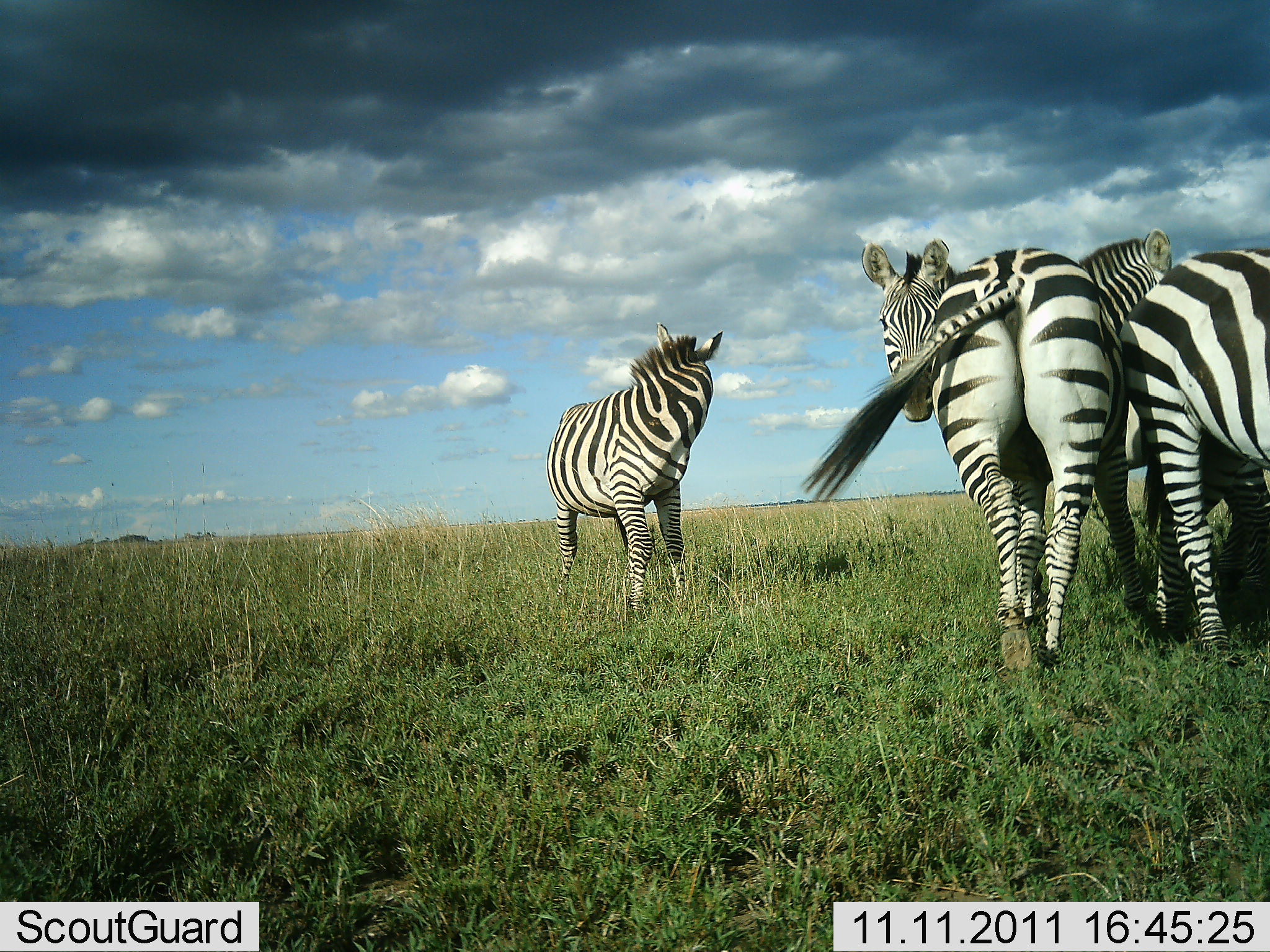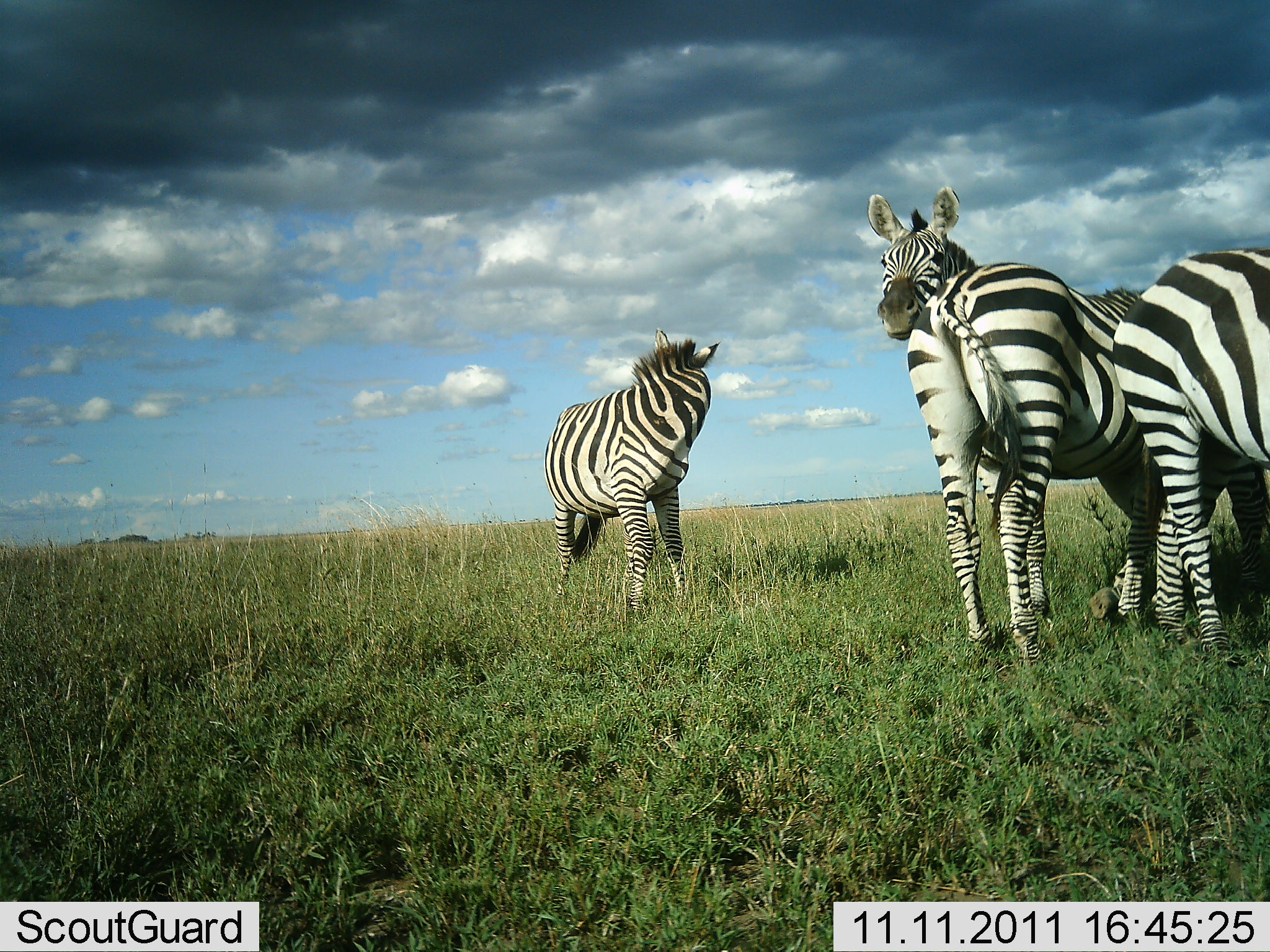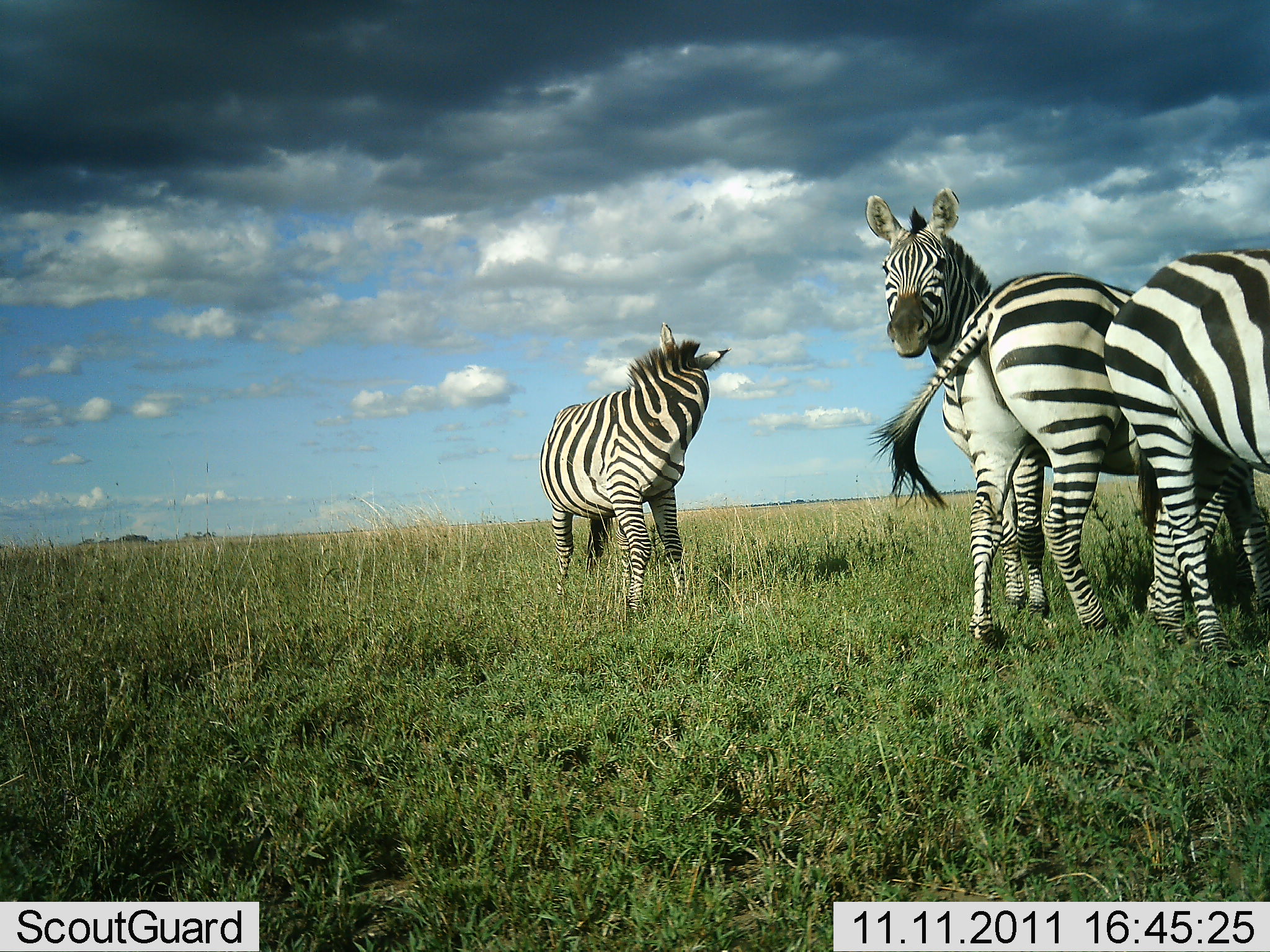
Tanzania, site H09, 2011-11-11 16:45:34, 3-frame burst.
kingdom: Animalia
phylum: Chordata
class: Mammalia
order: Perissodactyla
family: Equidae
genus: Equus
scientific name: Equus quagga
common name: plains zebra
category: zebra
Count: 4.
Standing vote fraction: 83%.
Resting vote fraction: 0%.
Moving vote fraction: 0%.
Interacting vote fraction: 58%.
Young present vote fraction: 0%.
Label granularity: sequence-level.